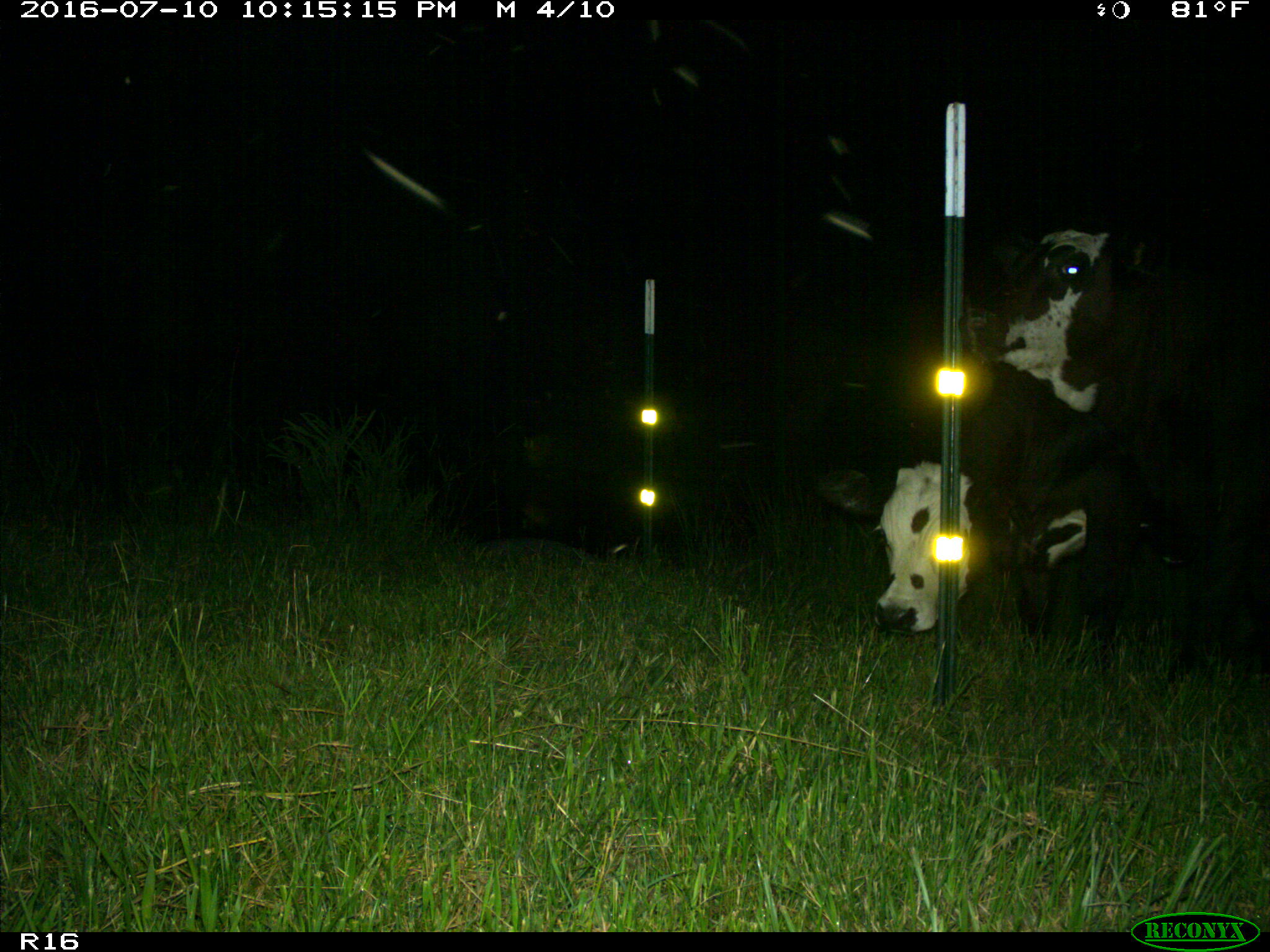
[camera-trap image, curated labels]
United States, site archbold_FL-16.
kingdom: Animalia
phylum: Chordata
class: Mammalia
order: Artiodactyla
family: Bovidae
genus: Bos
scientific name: Bos taurus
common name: domestic cow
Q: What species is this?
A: Bos taurus (domestic cow).